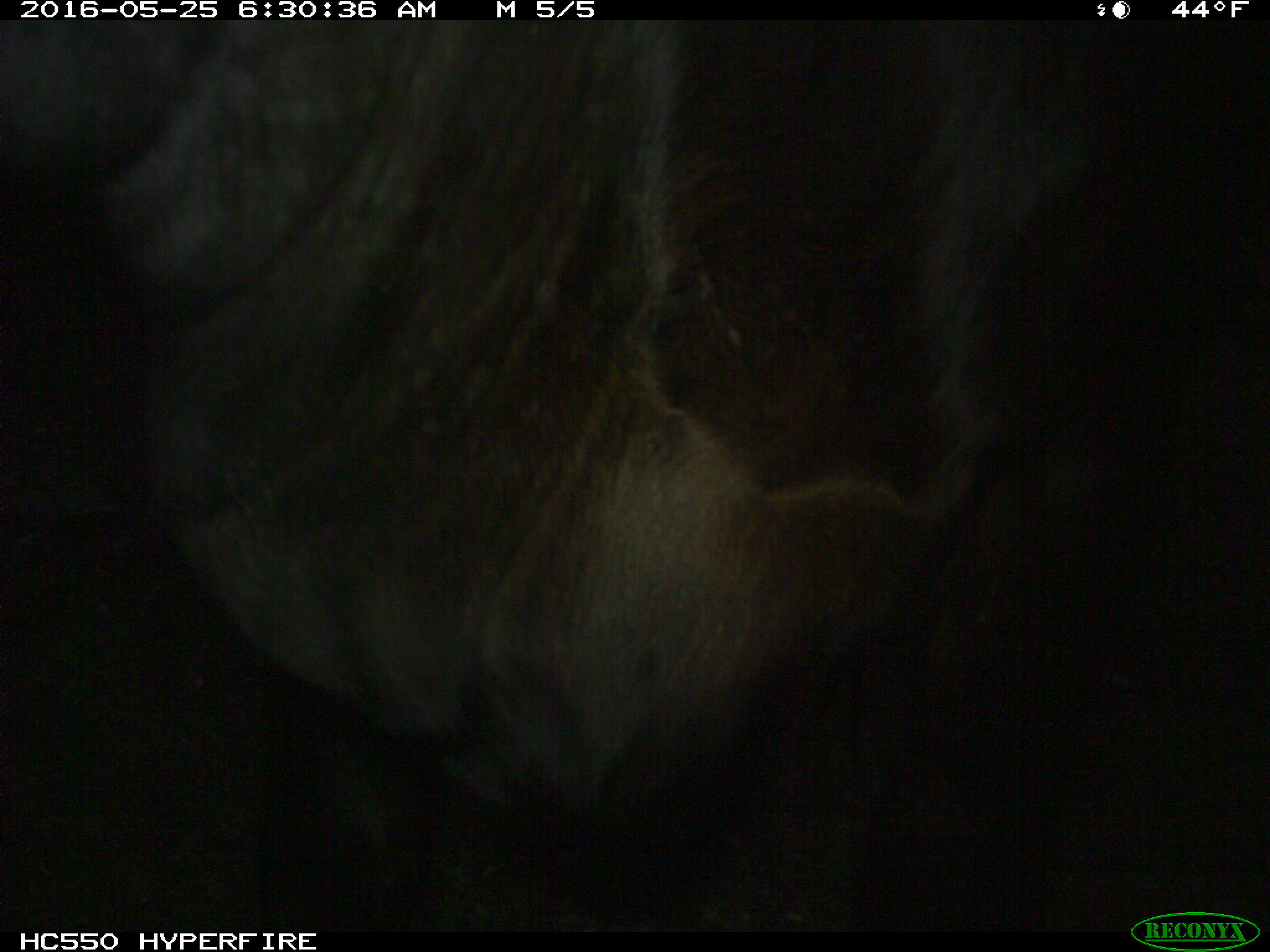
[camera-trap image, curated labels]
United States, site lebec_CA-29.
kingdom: Animalia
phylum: Chordata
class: Mammalia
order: Artiodactyla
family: Bovidae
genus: Bos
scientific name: Bos taurus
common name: domestic cow